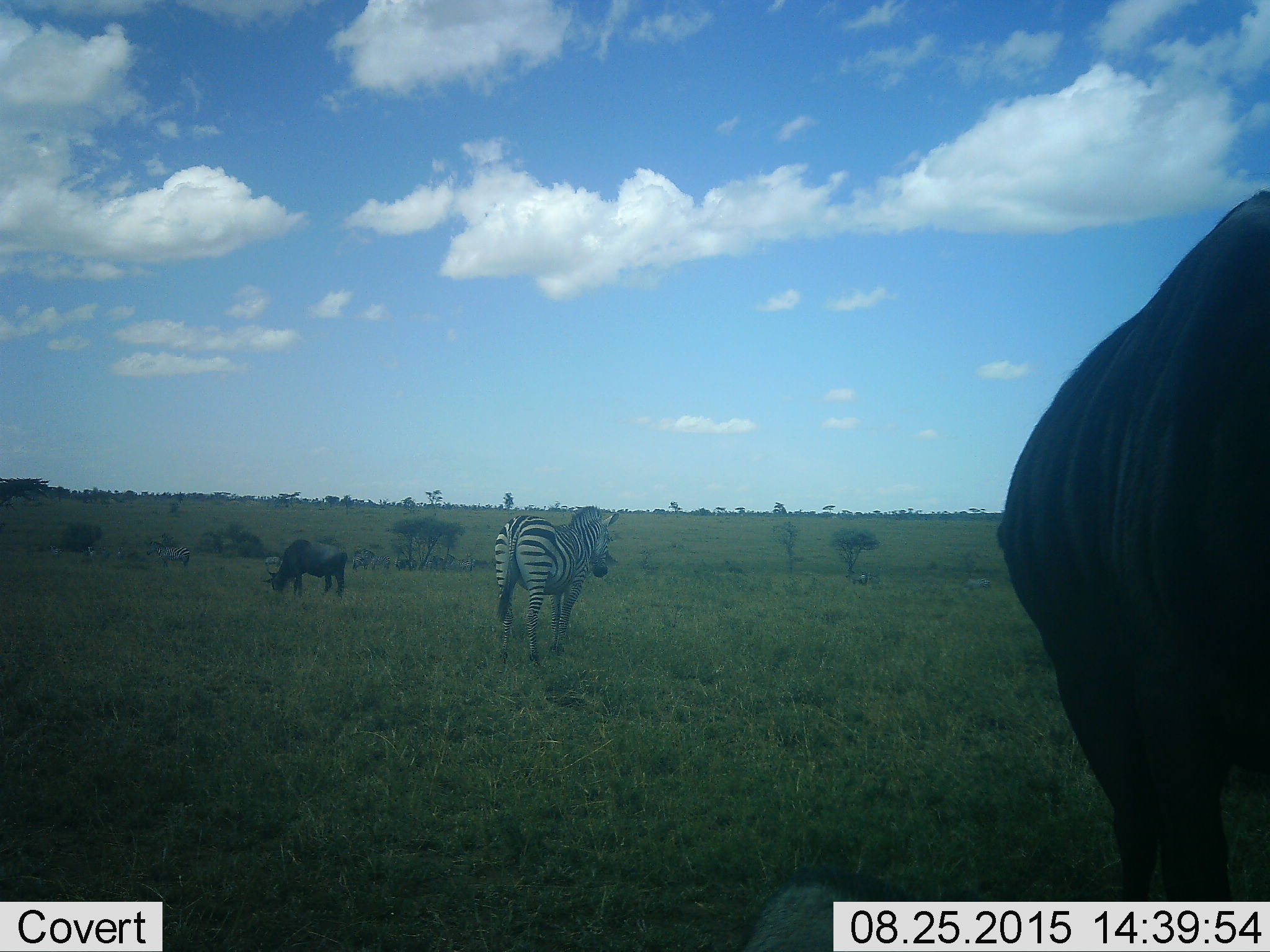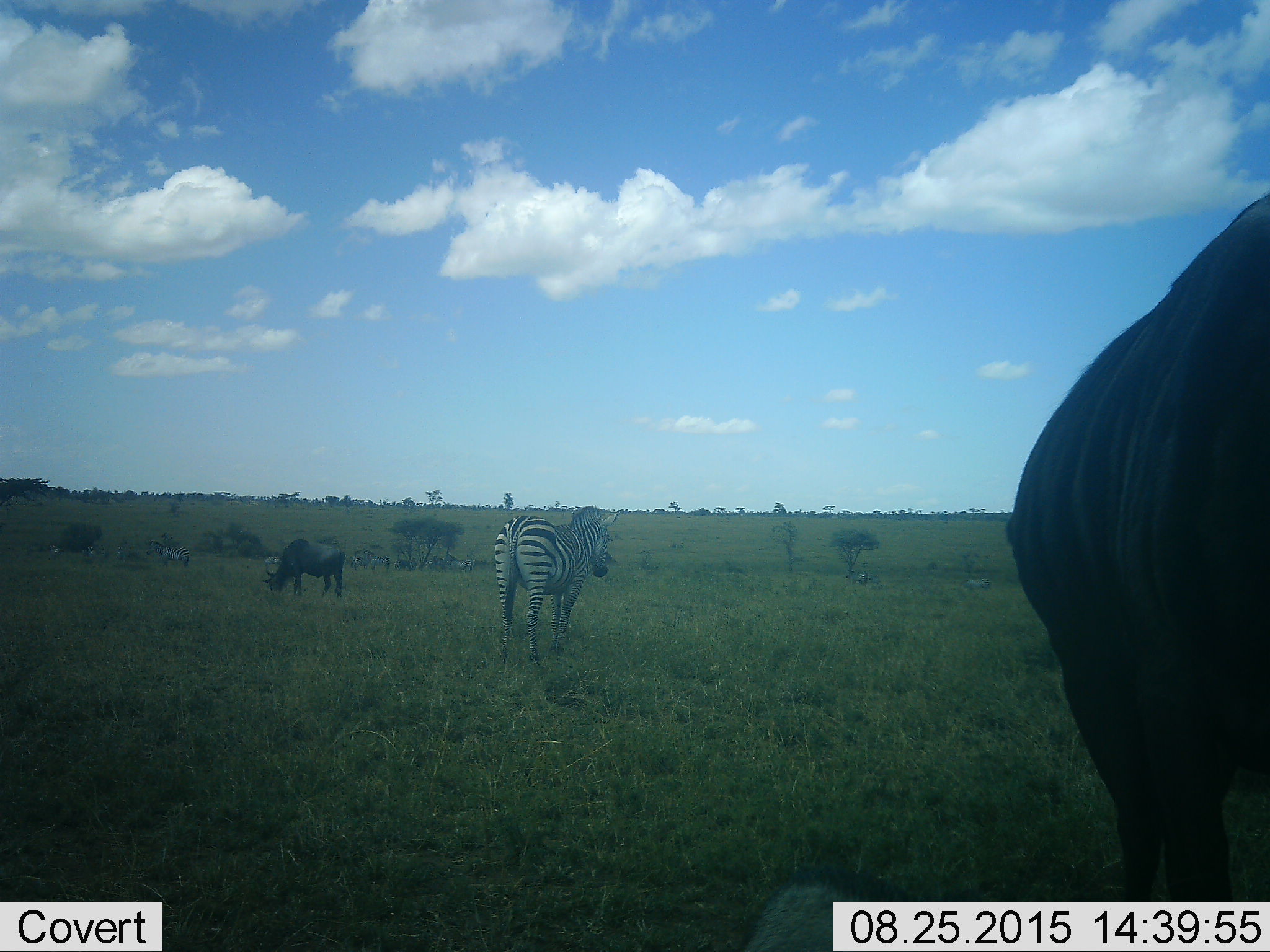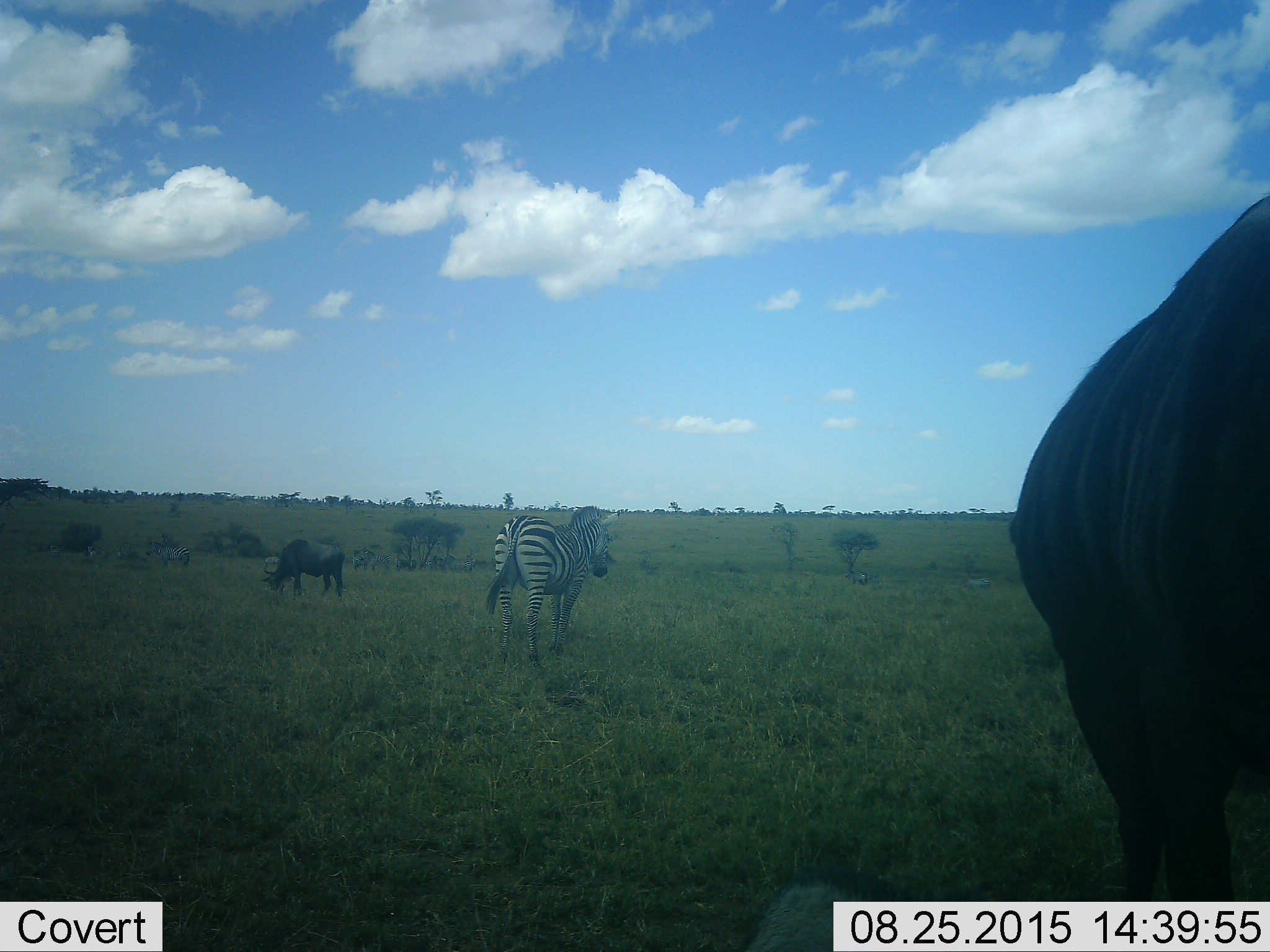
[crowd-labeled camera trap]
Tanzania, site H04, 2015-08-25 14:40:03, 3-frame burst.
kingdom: Animalia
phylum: Chordata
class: Mammalia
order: Artiodactyla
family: Bovidae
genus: Connochaetes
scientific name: Connochaetes taurinus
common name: blue wildebeest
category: wildebeest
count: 2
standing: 62%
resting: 25%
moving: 0%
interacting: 0%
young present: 12%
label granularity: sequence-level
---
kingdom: Animalia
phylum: Chordata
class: Mammalia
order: Perissodactyla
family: Equidae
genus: Equus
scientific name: Equus quagga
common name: plains zebra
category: zebra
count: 11-50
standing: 100%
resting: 0%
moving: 0%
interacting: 0%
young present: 0%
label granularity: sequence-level